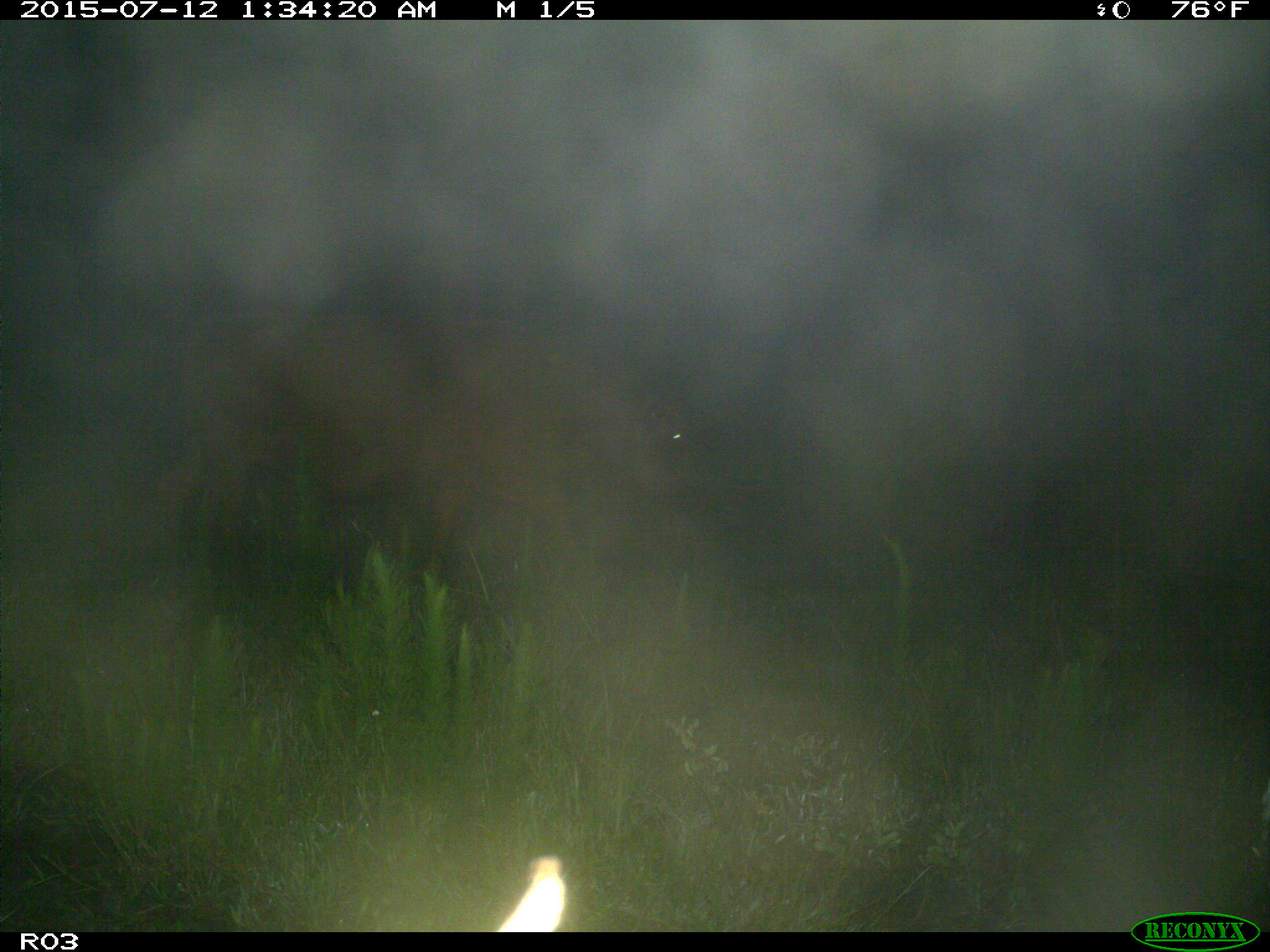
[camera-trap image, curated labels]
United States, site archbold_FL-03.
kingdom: Animalia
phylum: Chordata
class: Mammalia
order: Artiodactyla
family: Bovidae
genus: Bos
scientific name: Bos taurus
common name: domestic cow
Bos taurus (domestic cow).